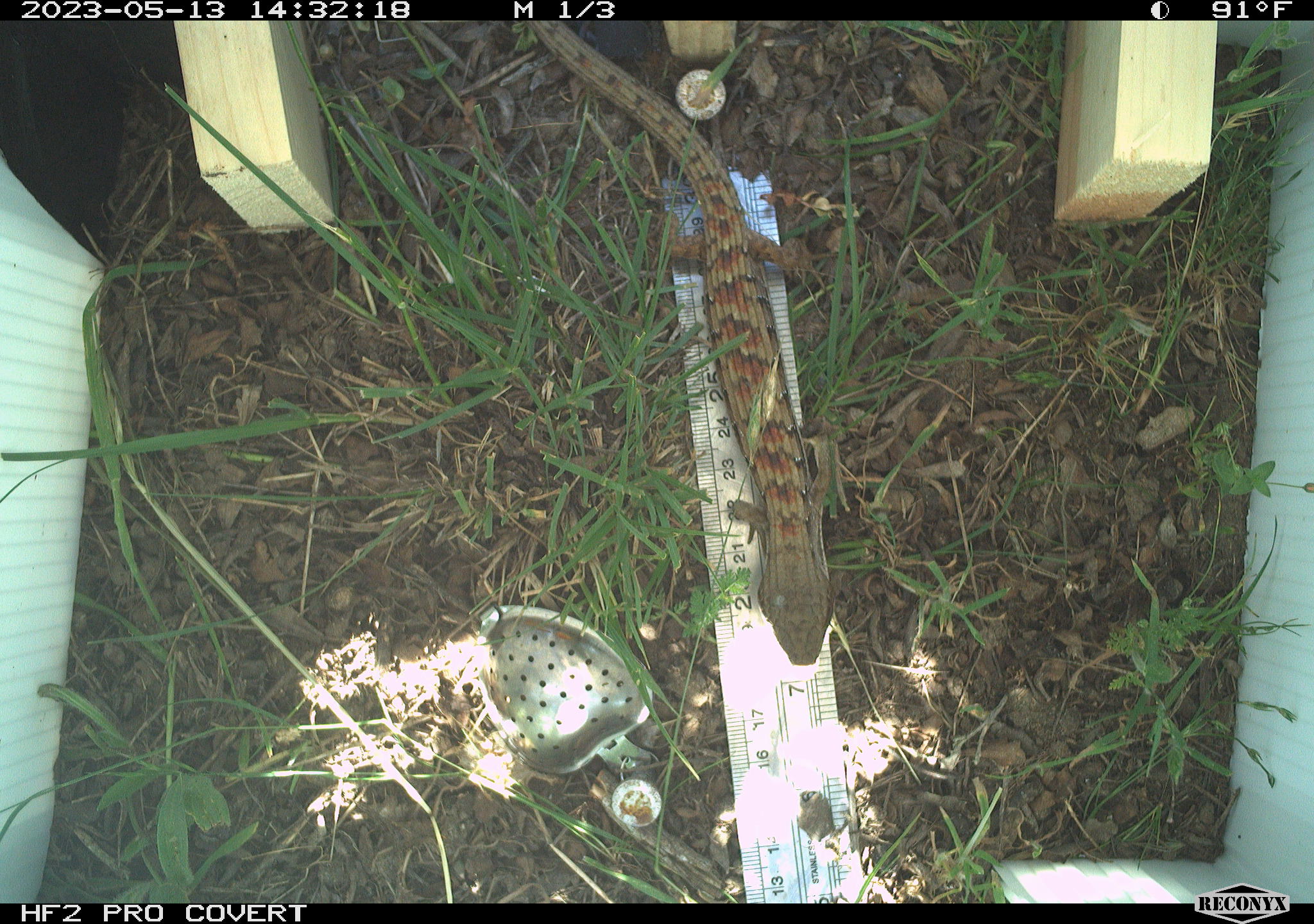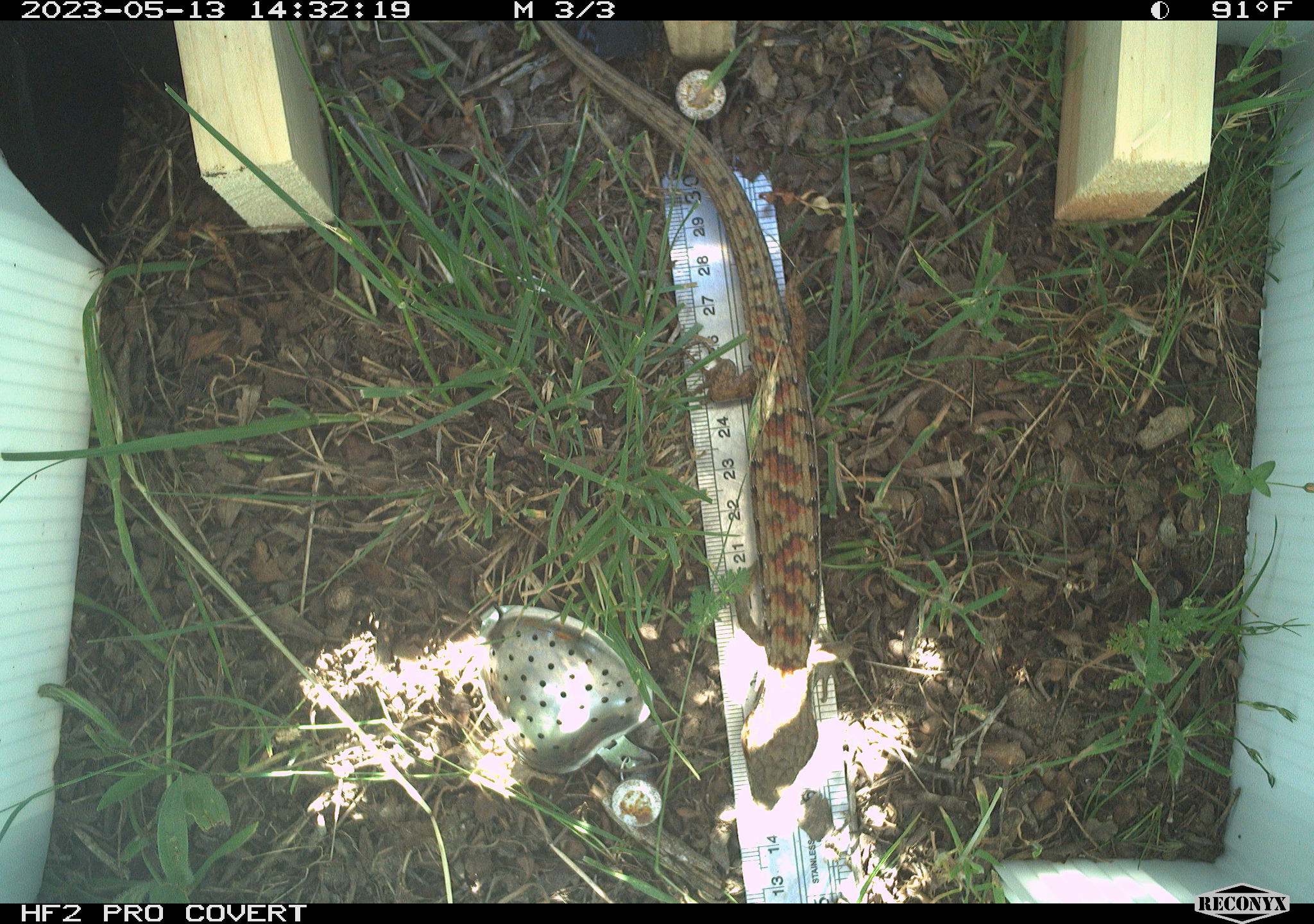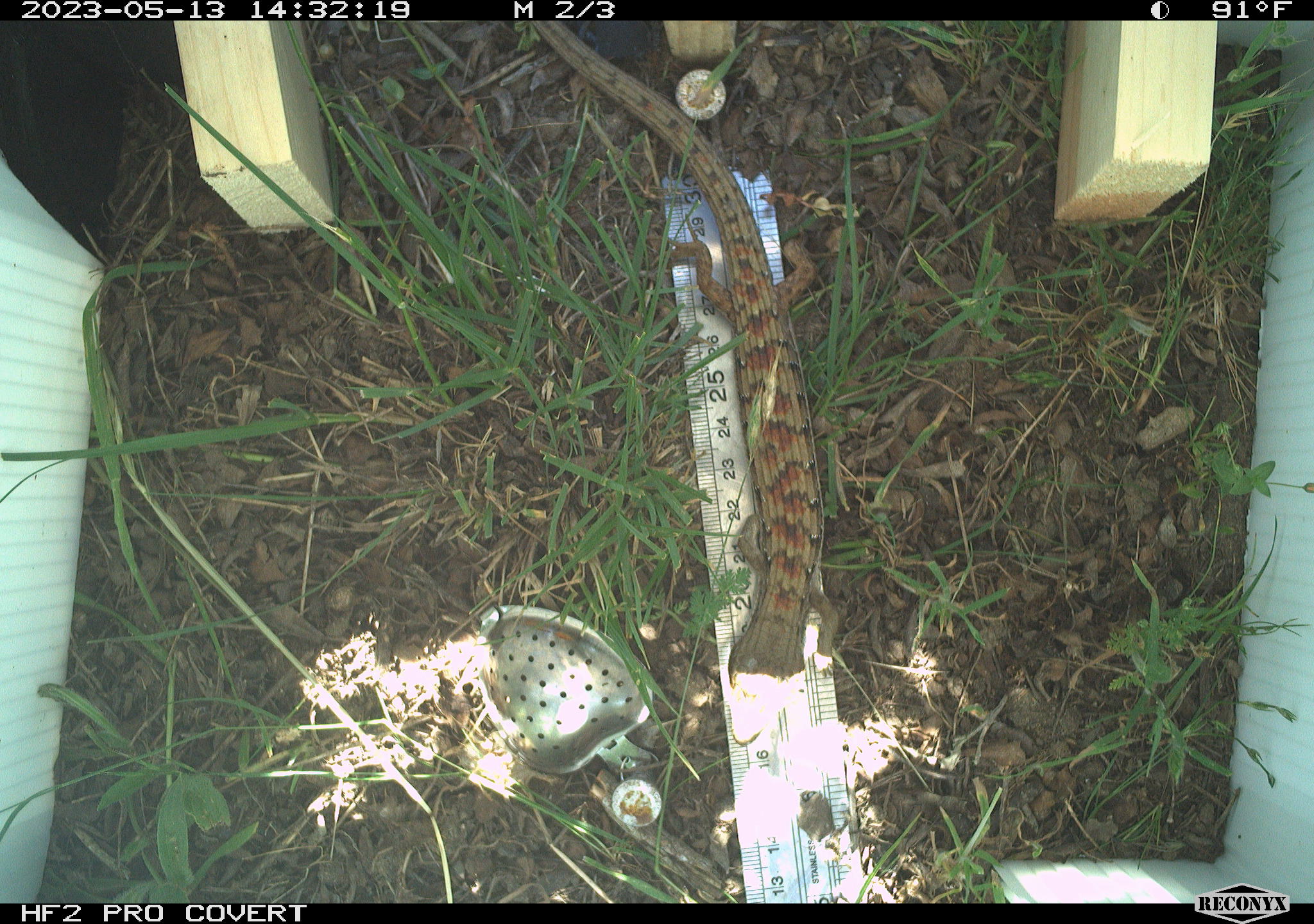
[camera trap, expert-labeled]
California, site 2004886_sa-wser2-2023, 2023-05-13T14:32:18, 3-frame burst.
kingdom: Animalia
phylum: Chordata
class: Reptilia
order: Squamata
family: Anguidae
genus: Elgaria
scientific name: Elgaria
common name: alligator lizards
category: elgaria species